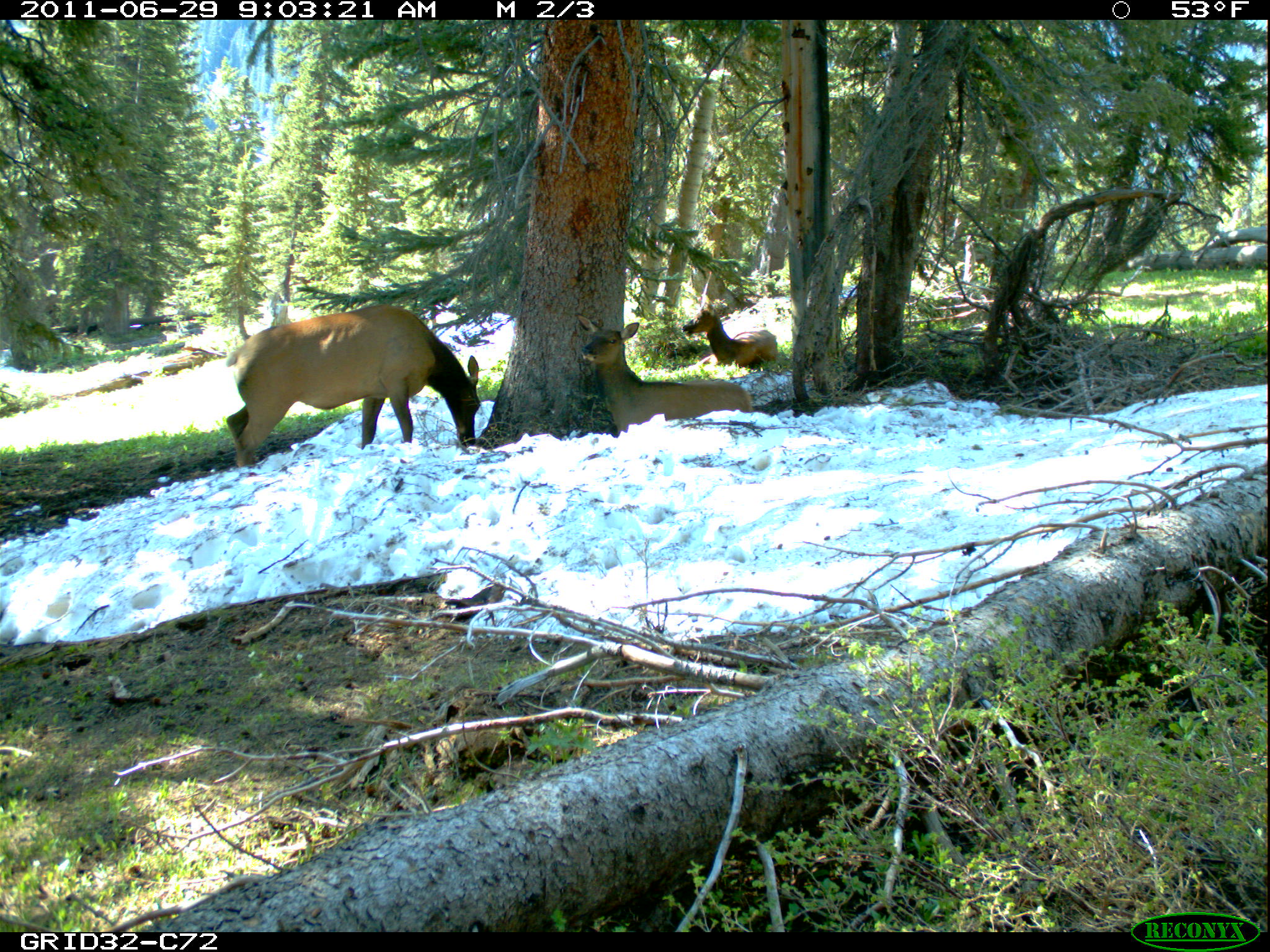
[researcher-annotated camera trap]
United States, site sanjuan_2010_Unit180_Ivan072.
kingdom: Animalia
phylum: Chordata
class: Mammalia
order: Artiodactyla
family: Cervidae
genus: Cervus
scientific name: Cervus elaphus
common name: red deer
Cervus elaphus (red deer).